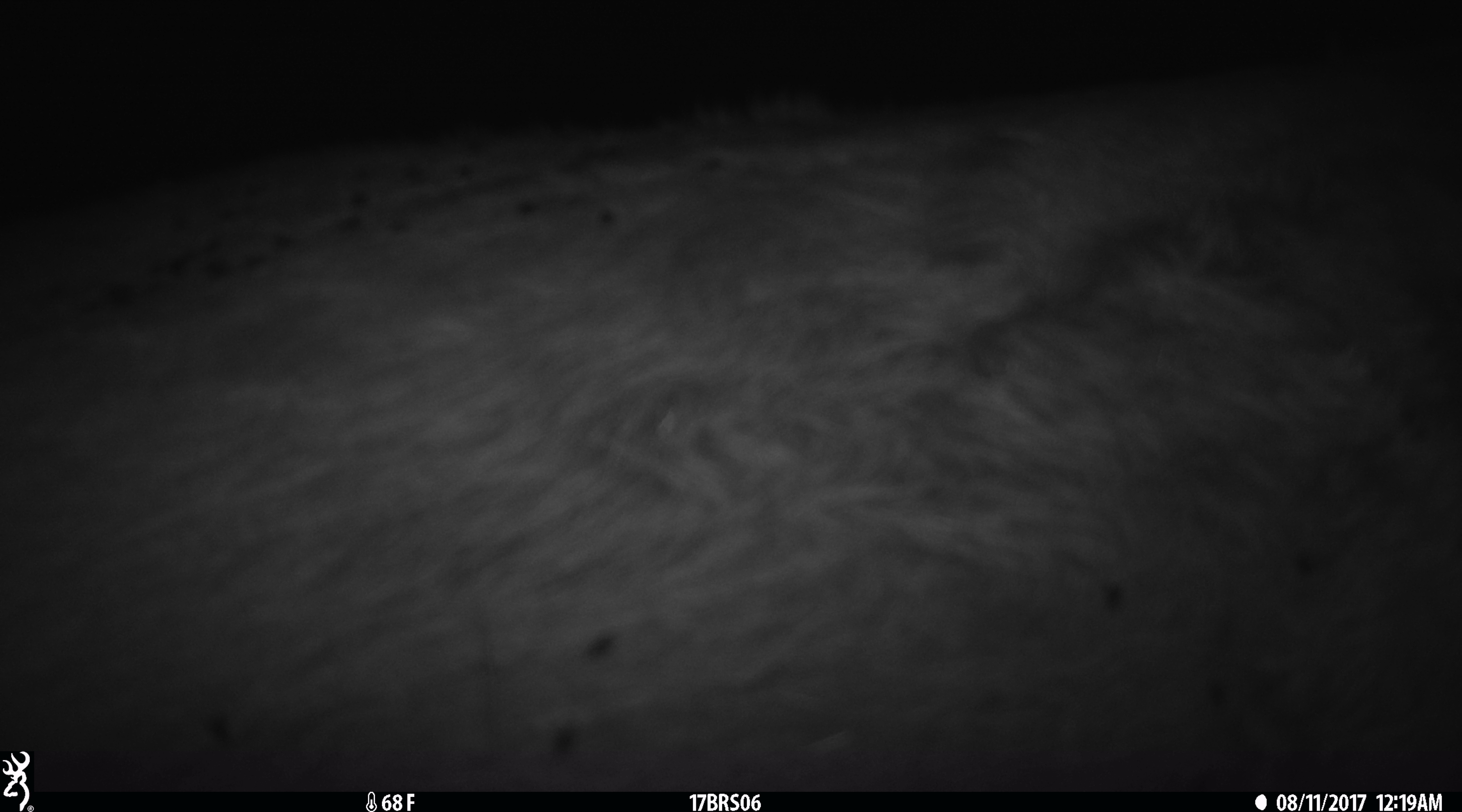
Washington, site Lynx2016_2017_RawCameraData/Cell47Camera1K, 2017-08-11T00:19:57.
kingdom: Animalia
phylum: Chordata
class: Mammalia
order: Artiodactyla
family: Bovidae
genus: Bos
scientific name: Bos taurus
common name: domestic cattle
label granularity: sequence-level